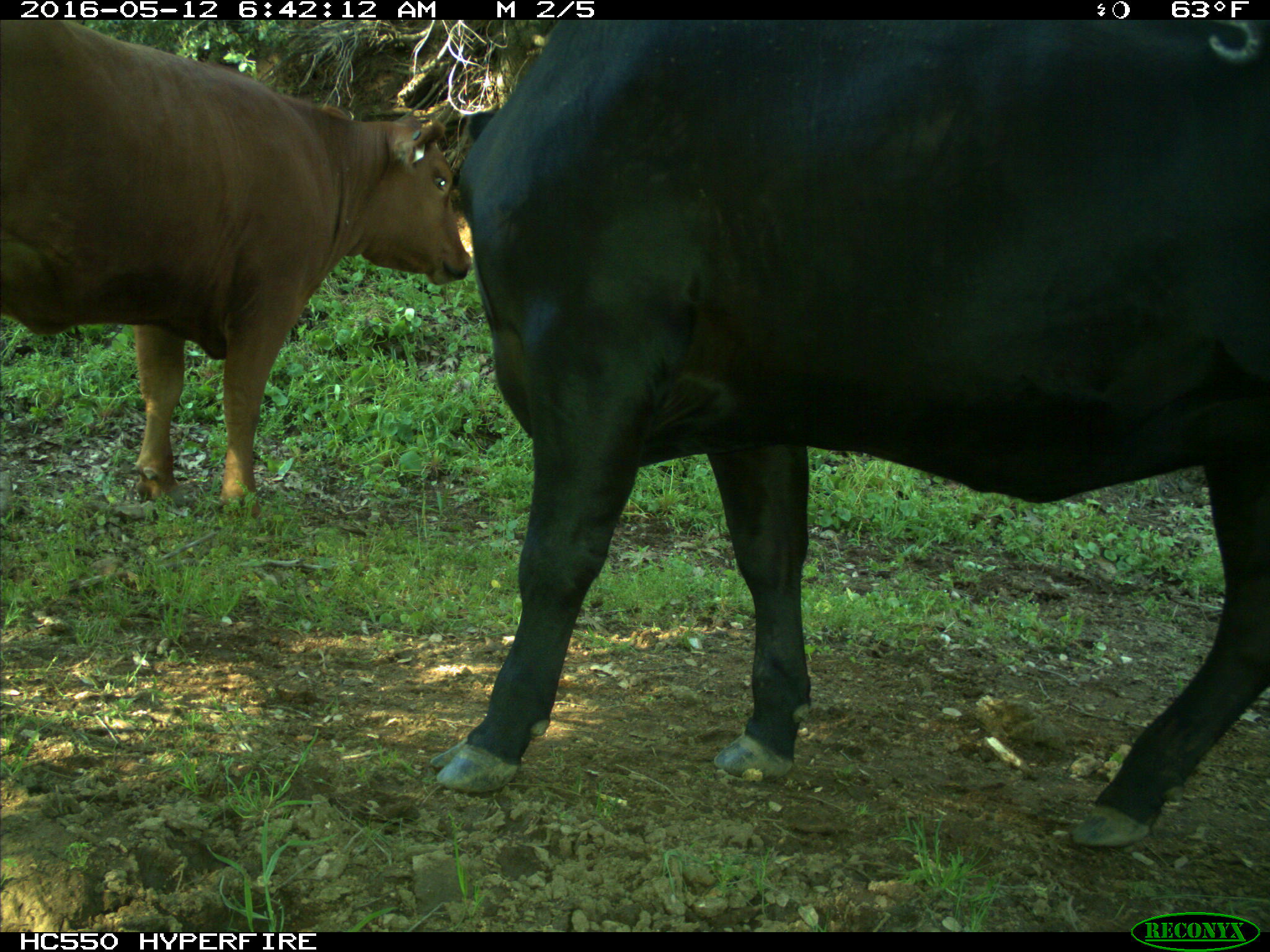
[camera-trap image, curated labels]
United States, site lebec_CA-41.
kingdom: Animalia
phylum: Chordata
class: Mammalia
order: Artiodactyla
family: Bovidae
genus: Bos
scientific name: Bos taurus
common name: domestic cow